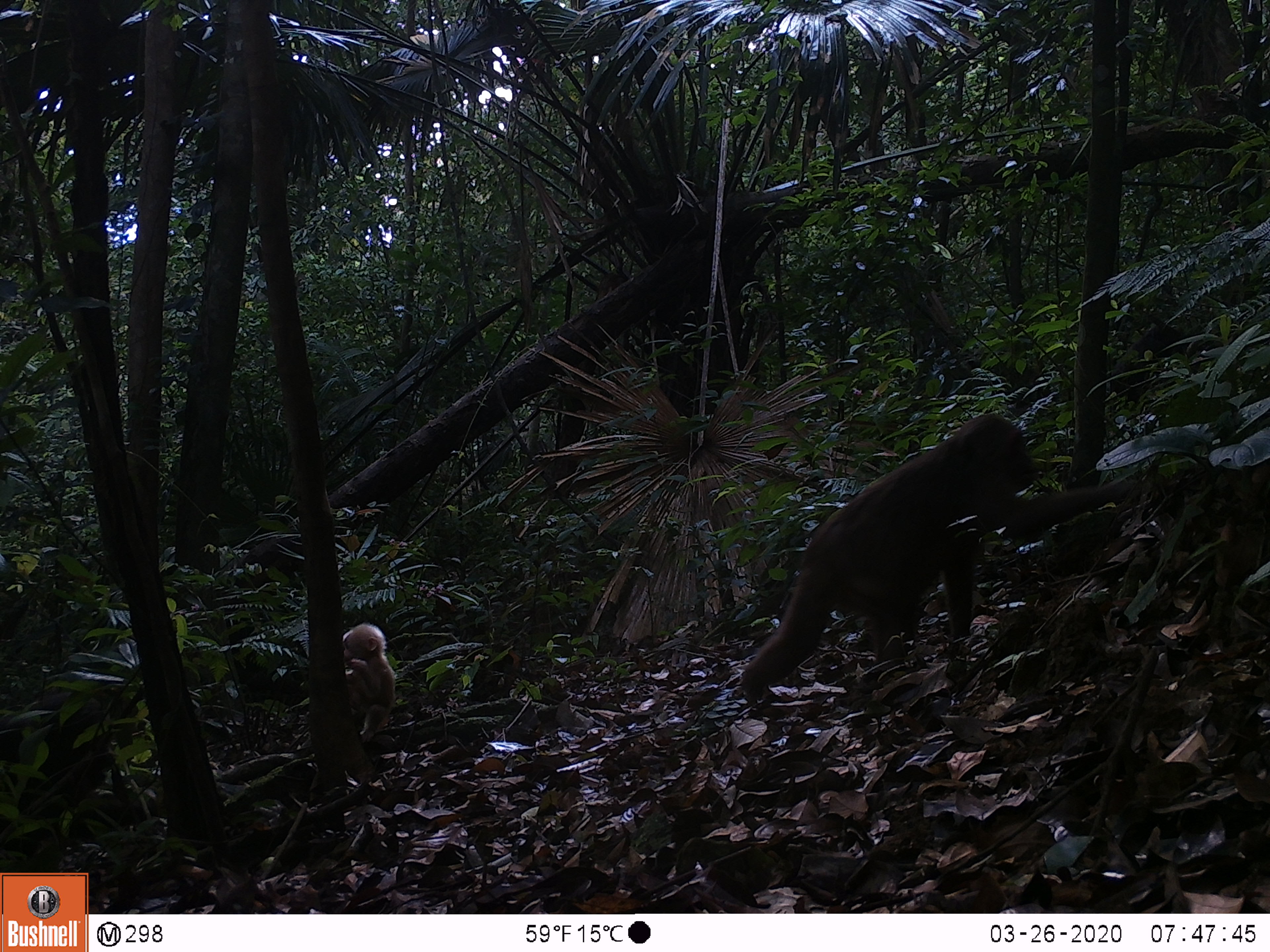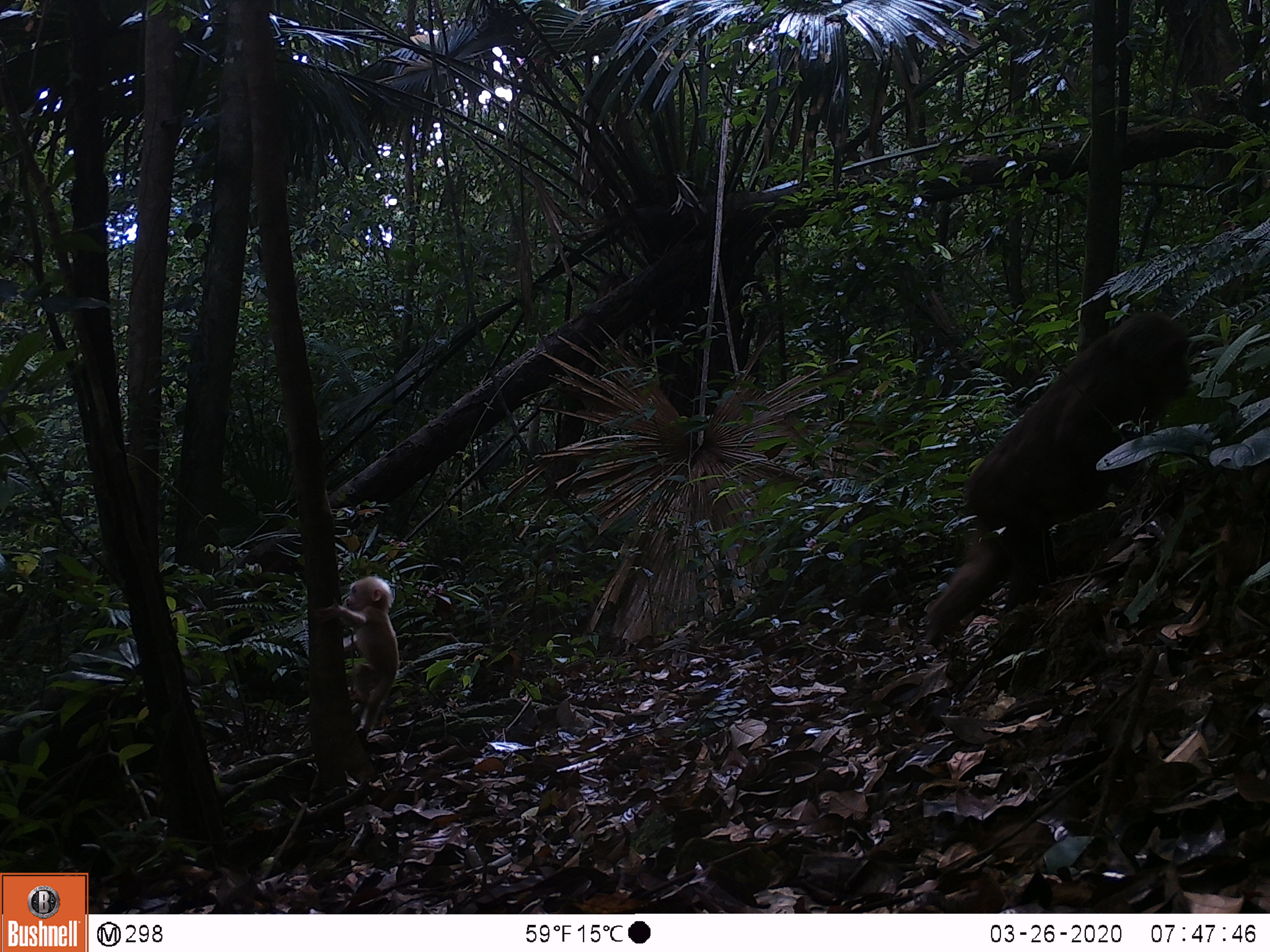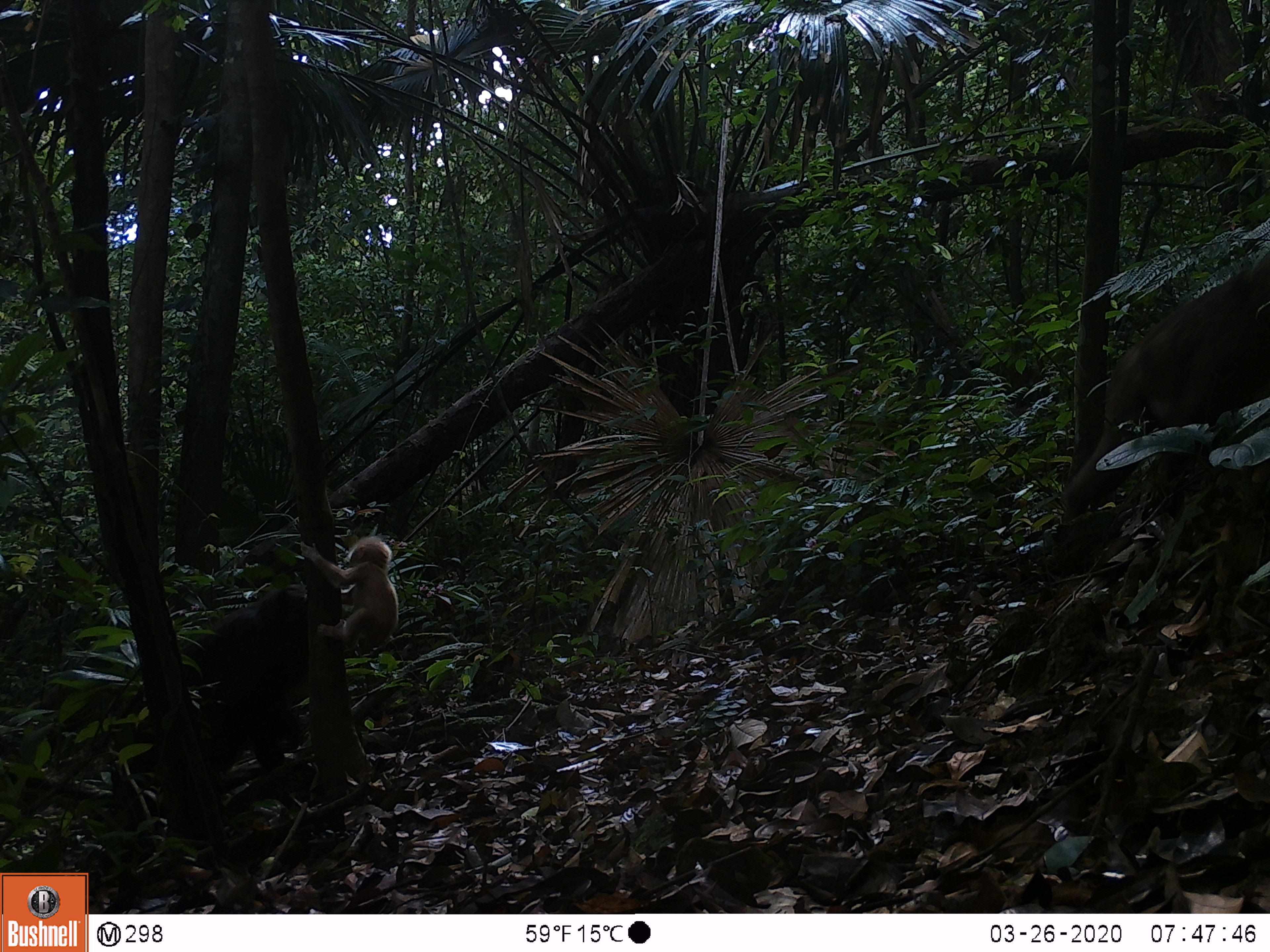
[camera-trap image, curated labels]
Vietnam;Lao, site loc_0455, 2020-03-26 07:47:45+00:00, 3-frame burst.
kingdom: Animalia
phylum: Chordata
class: Mammalia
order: Primates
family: Cercopithecidae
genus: Macaca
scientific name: Macaca arctoides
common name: stump-tailed macaque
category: stump tailed macaque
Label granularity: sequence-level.